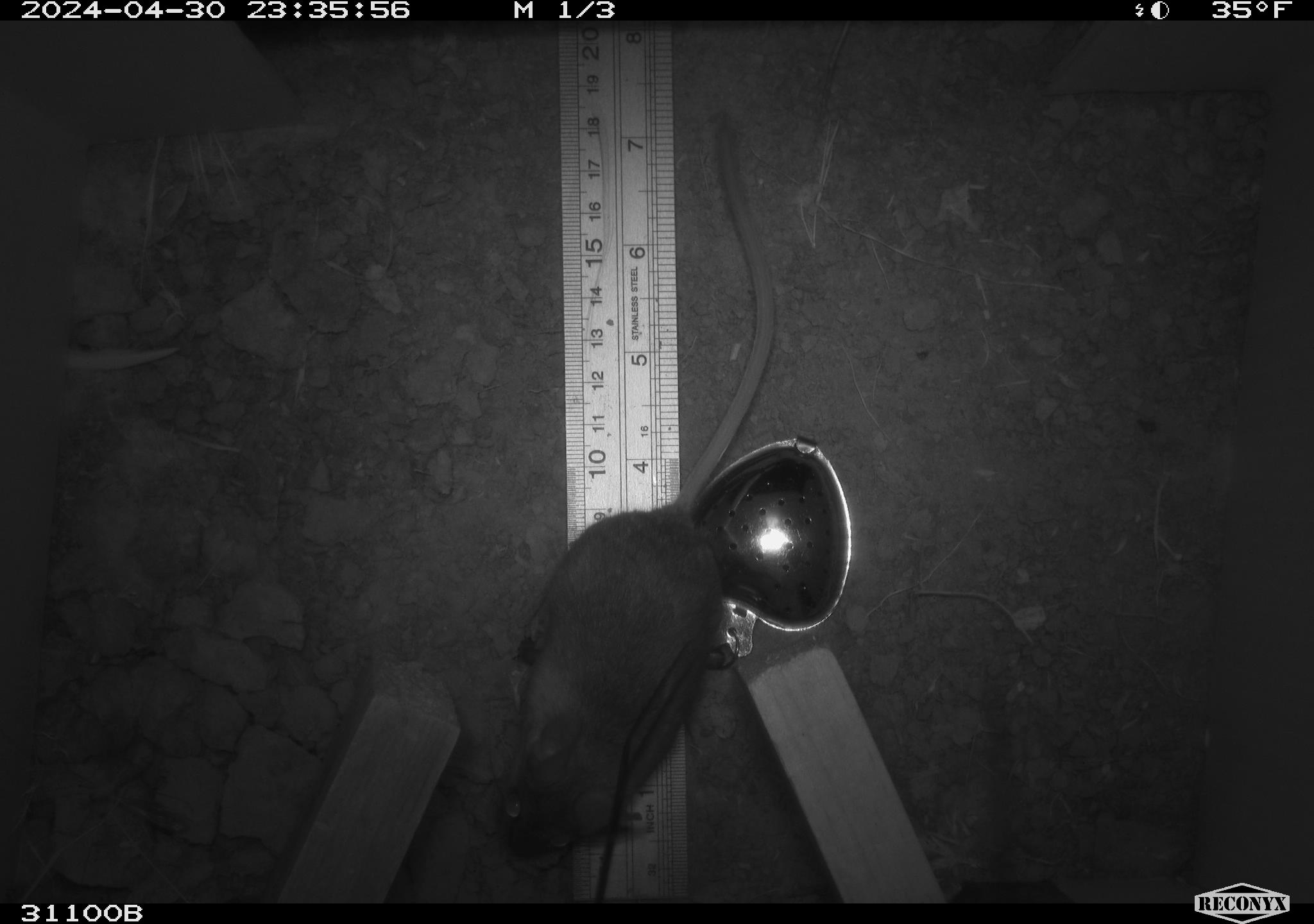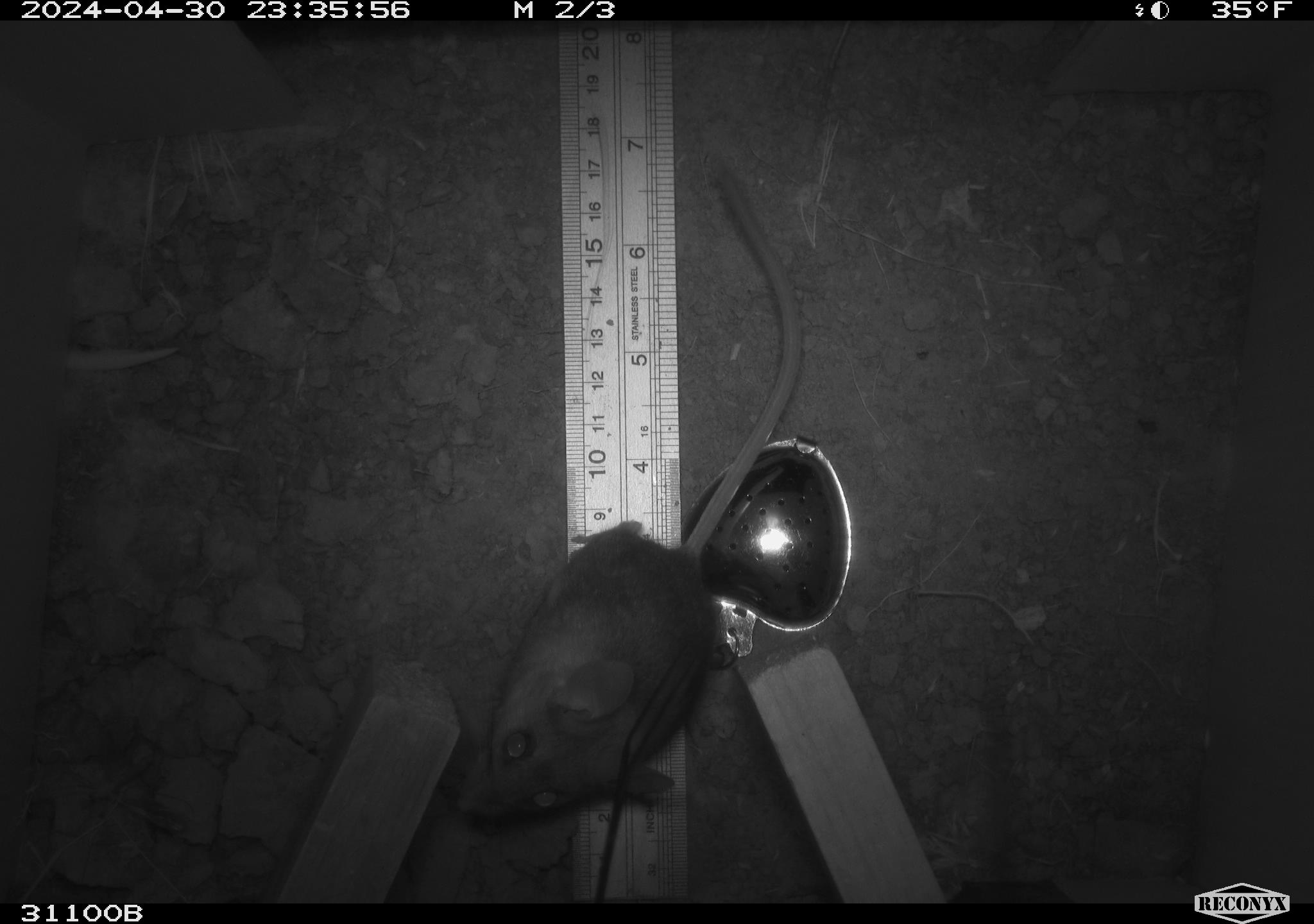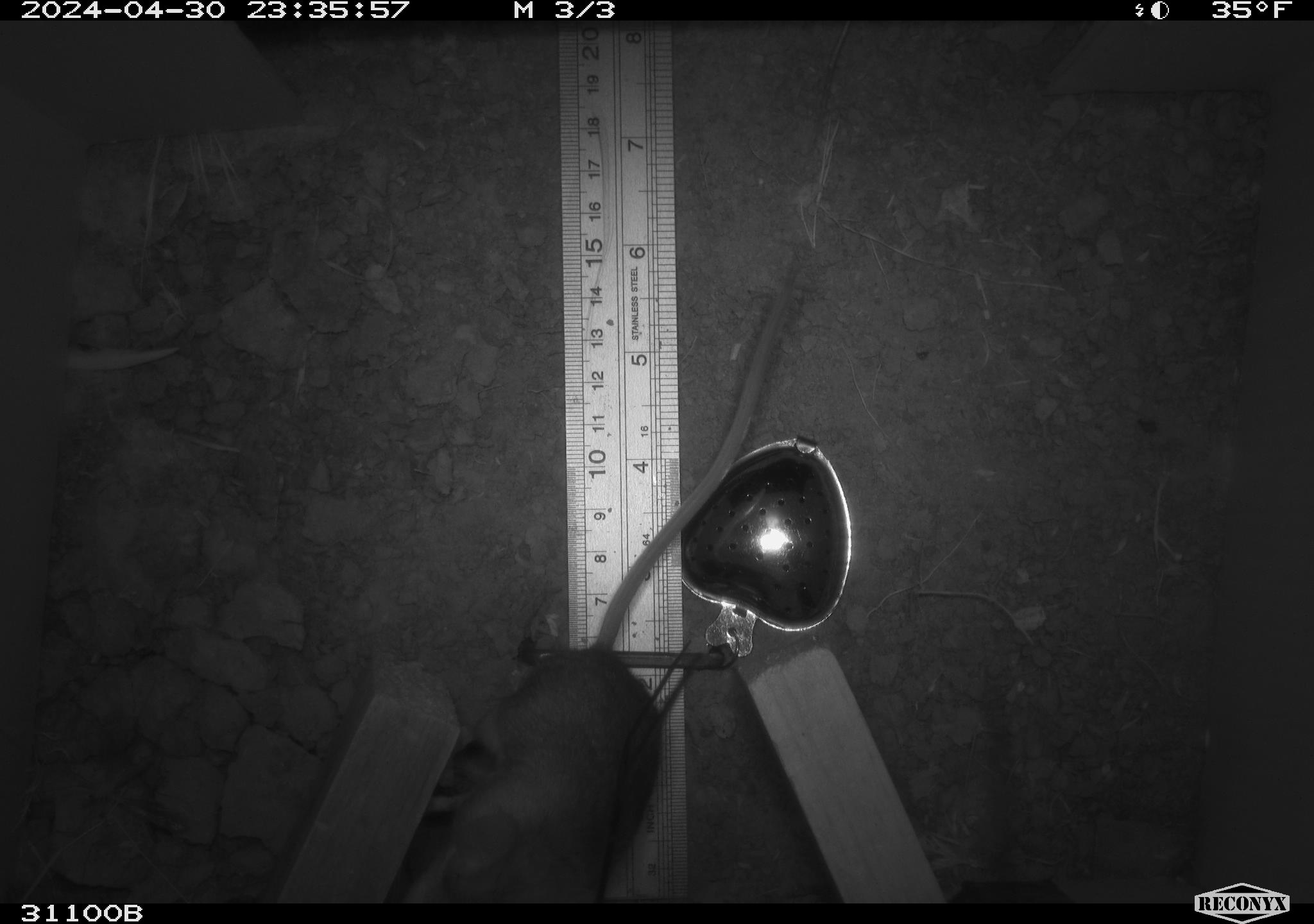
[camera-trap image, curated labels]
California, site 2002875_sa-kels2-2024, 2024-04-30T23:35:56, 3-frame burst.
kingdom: Animalia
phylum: Chordata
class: Mammalia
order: Rodentia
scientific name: Rodentia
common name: rodent